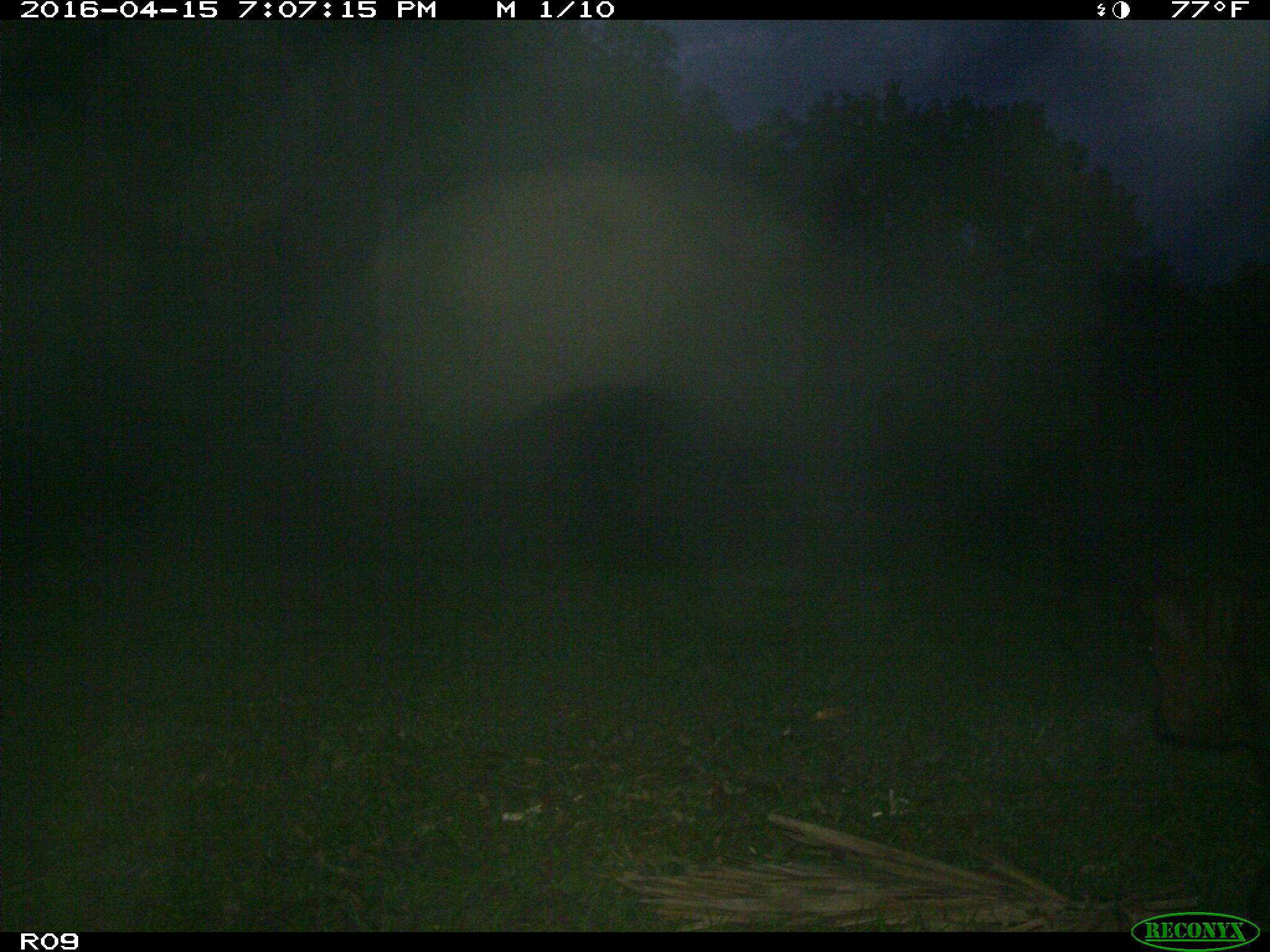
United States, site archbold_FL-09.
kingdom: Animalia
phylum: Chordata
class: Mammalia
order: Artiodactyla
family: Bovidae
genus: Bos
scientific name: Bos taurus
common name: domestic cow